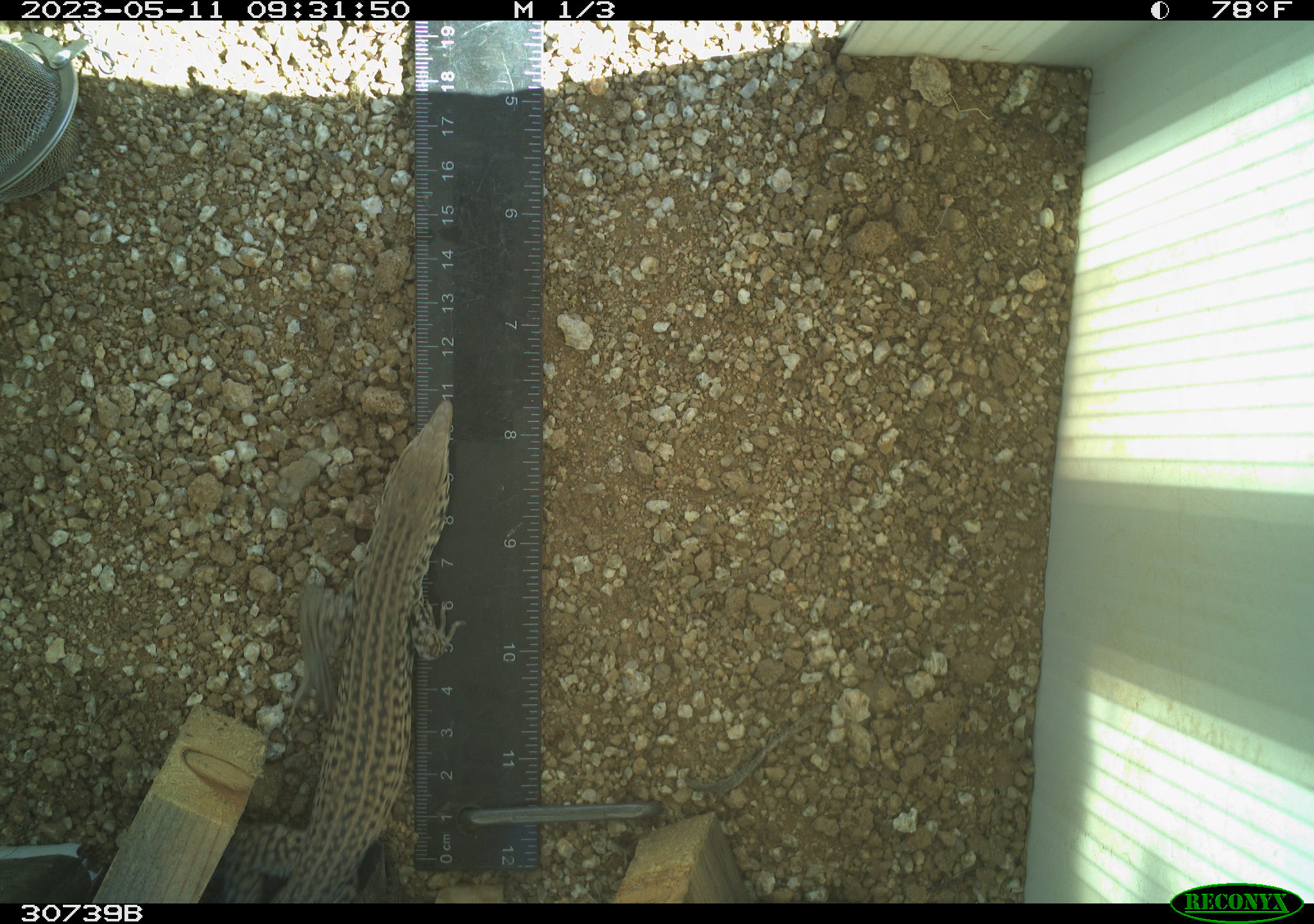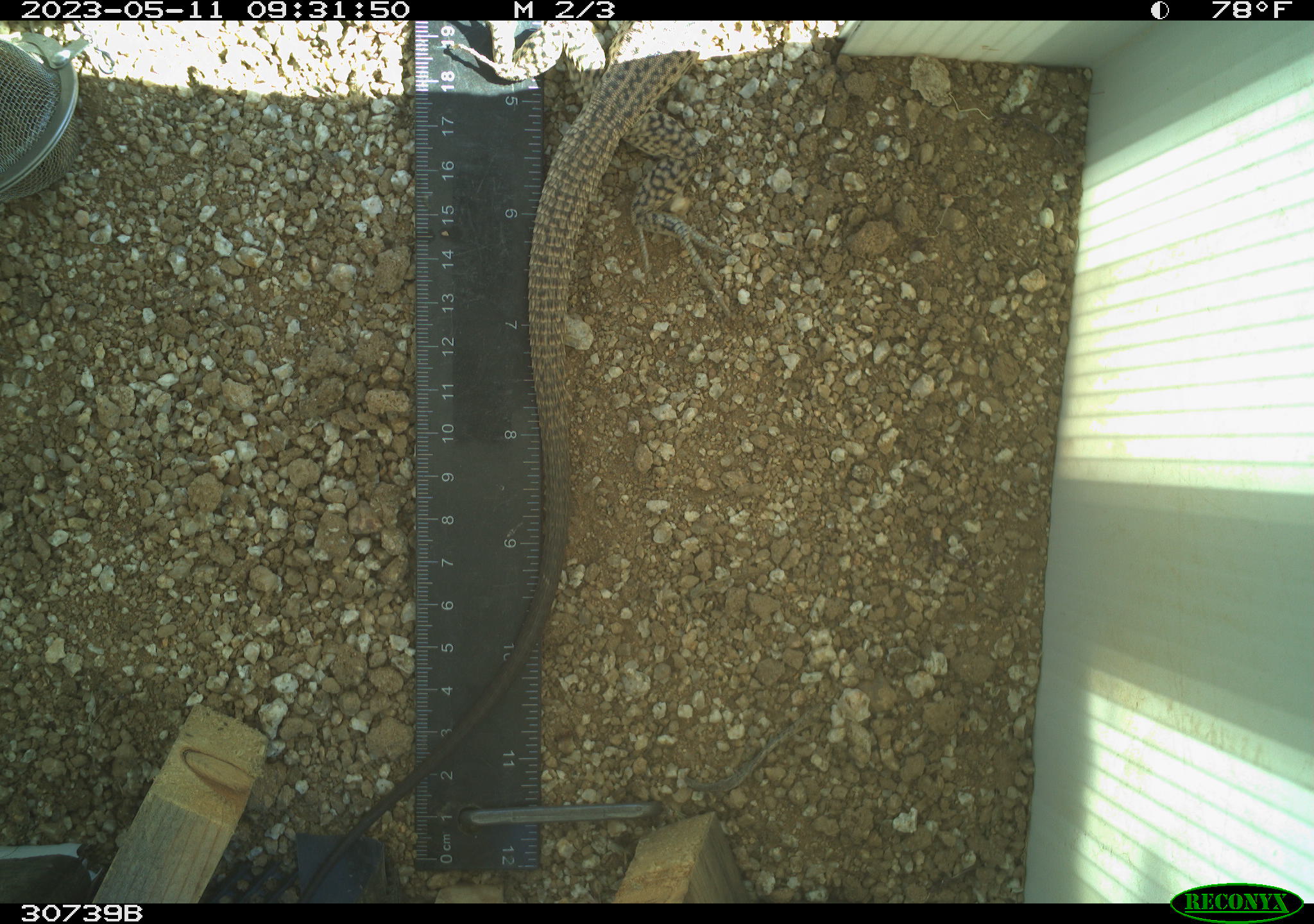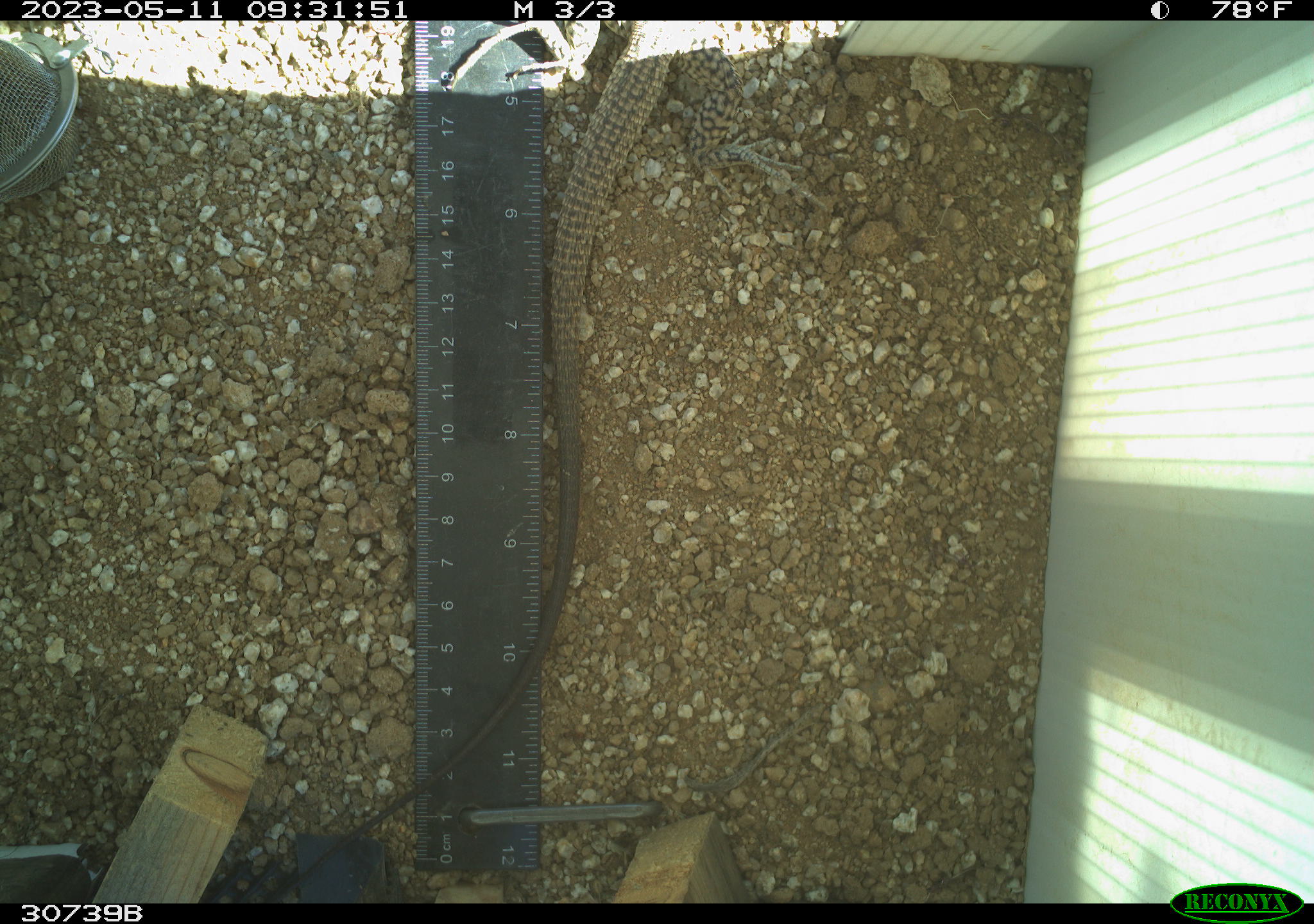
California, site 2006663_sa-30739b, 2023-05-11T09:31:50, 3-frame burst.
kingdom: Animalia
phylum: Chordata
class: Reptilia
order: Squamata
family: Teiidae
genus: Aspidoscelis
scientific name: Aspidoscelis tigris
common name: western whiptail